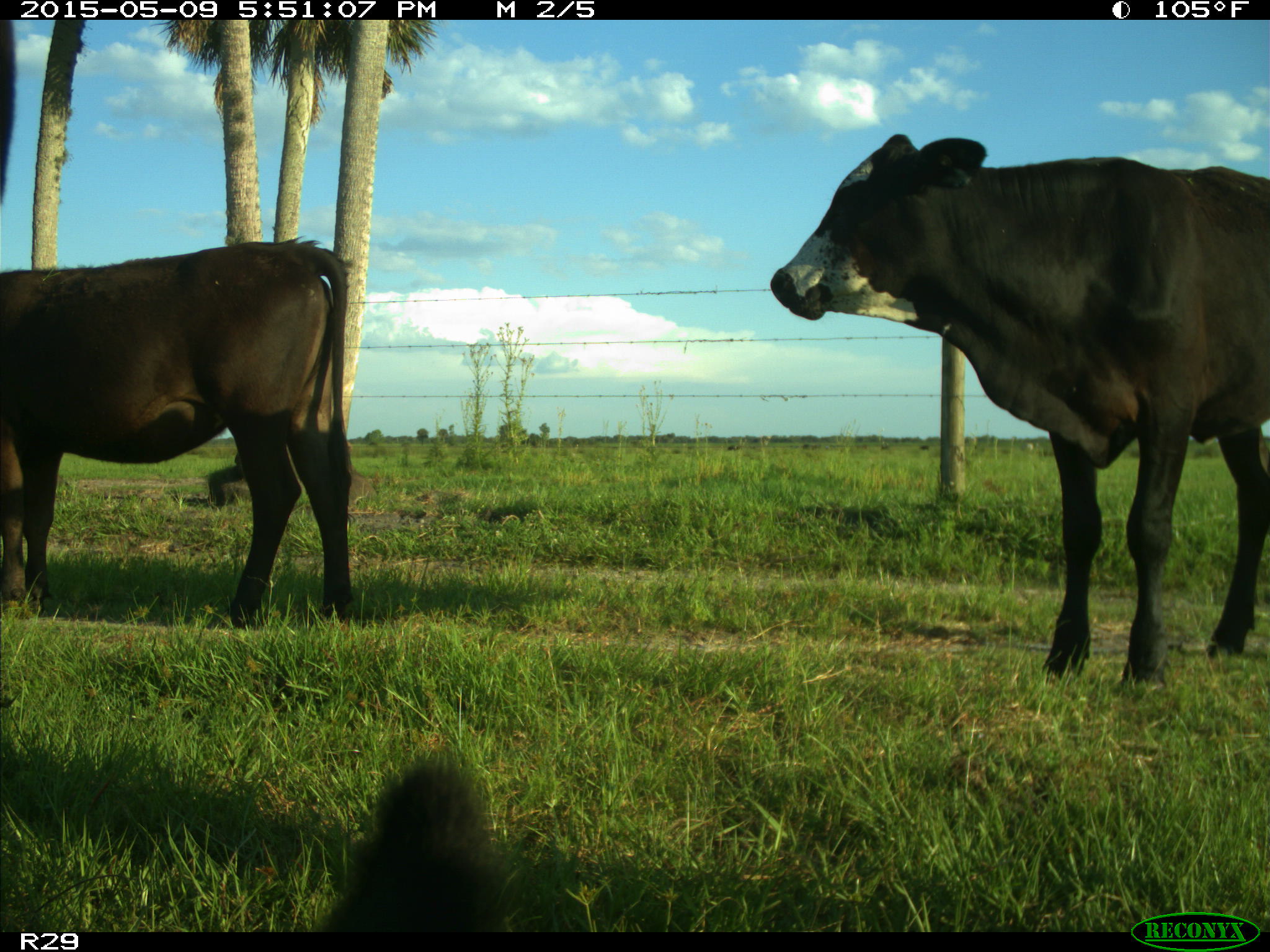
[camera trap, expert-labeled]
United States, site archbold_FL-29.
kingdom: Animalia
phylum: Chordata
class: Mammalia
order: Artiodactyla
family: Bovidae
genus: Bos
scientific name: Bos taurus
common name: domestic cow